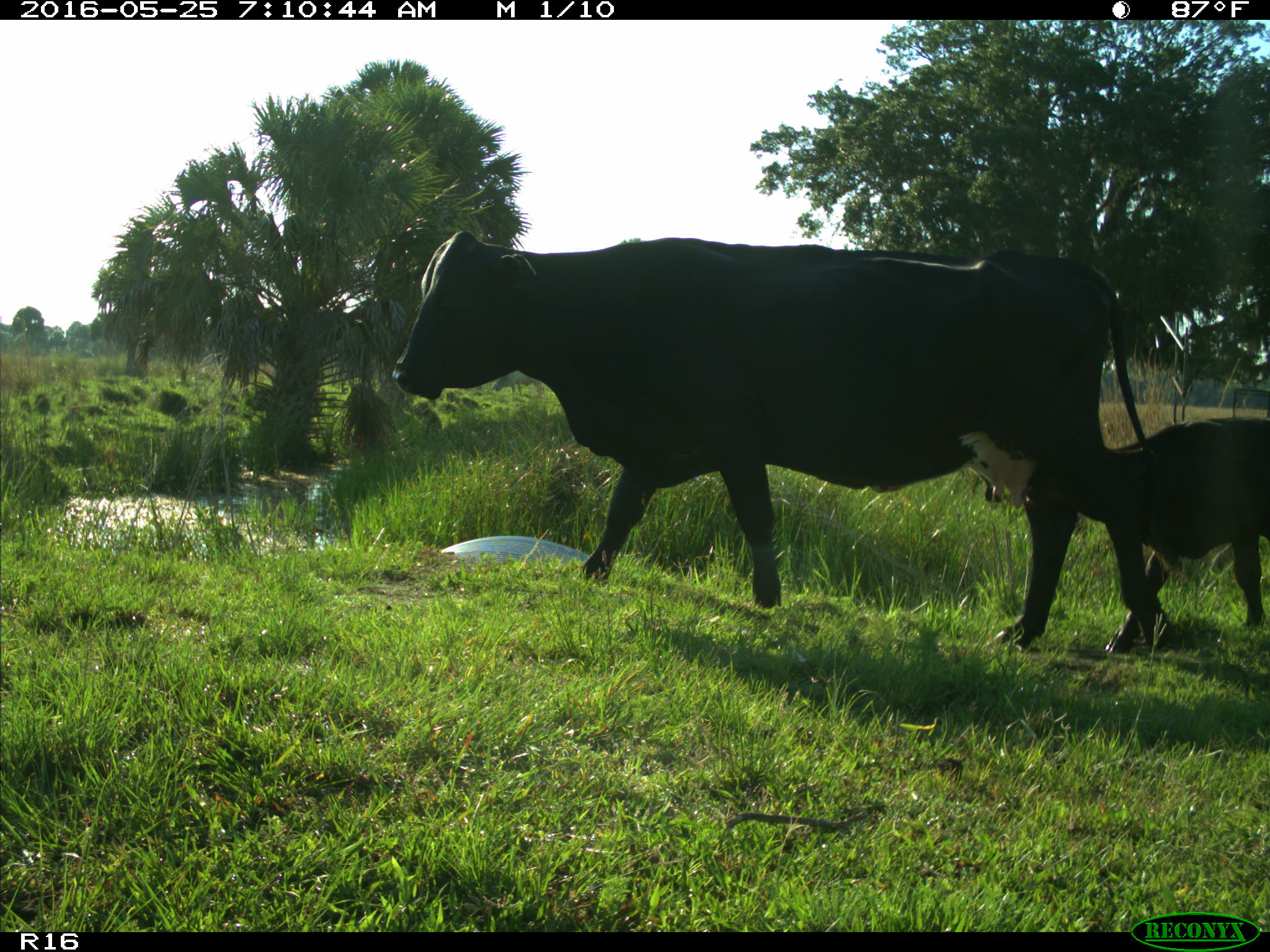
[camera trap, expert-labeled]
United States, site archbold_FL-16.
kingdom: Animalia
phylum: Chordata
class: Mammalia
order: Artiodactyla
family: Bovidae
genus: Bos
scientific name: Bos taurus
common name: domestic cow